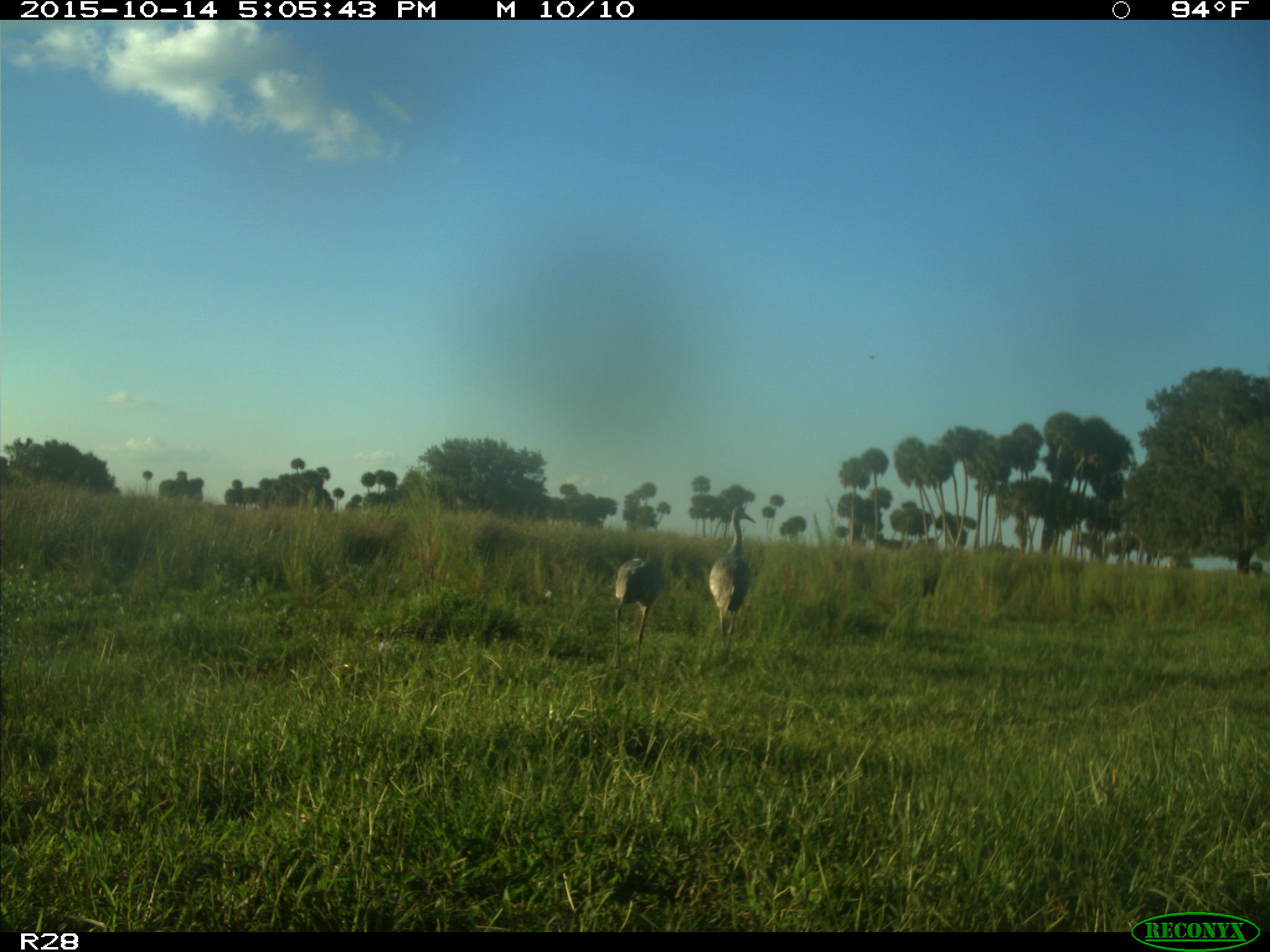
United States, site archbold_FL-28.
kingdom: Animalia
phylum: Chordata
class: Aves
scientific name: Aves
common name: birds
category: unidentified bird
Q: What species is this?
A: Unidentified bird (birds) (Aves).